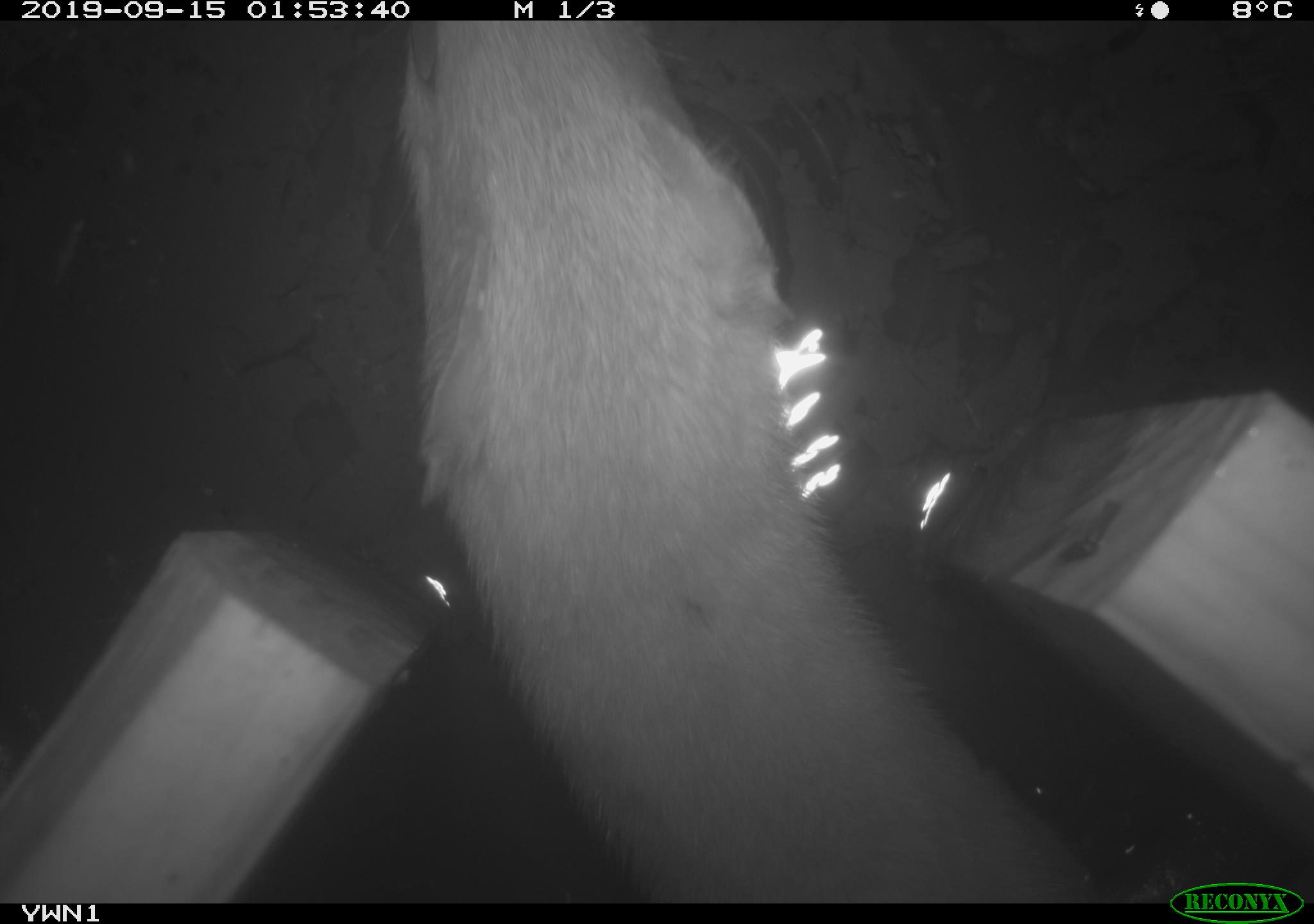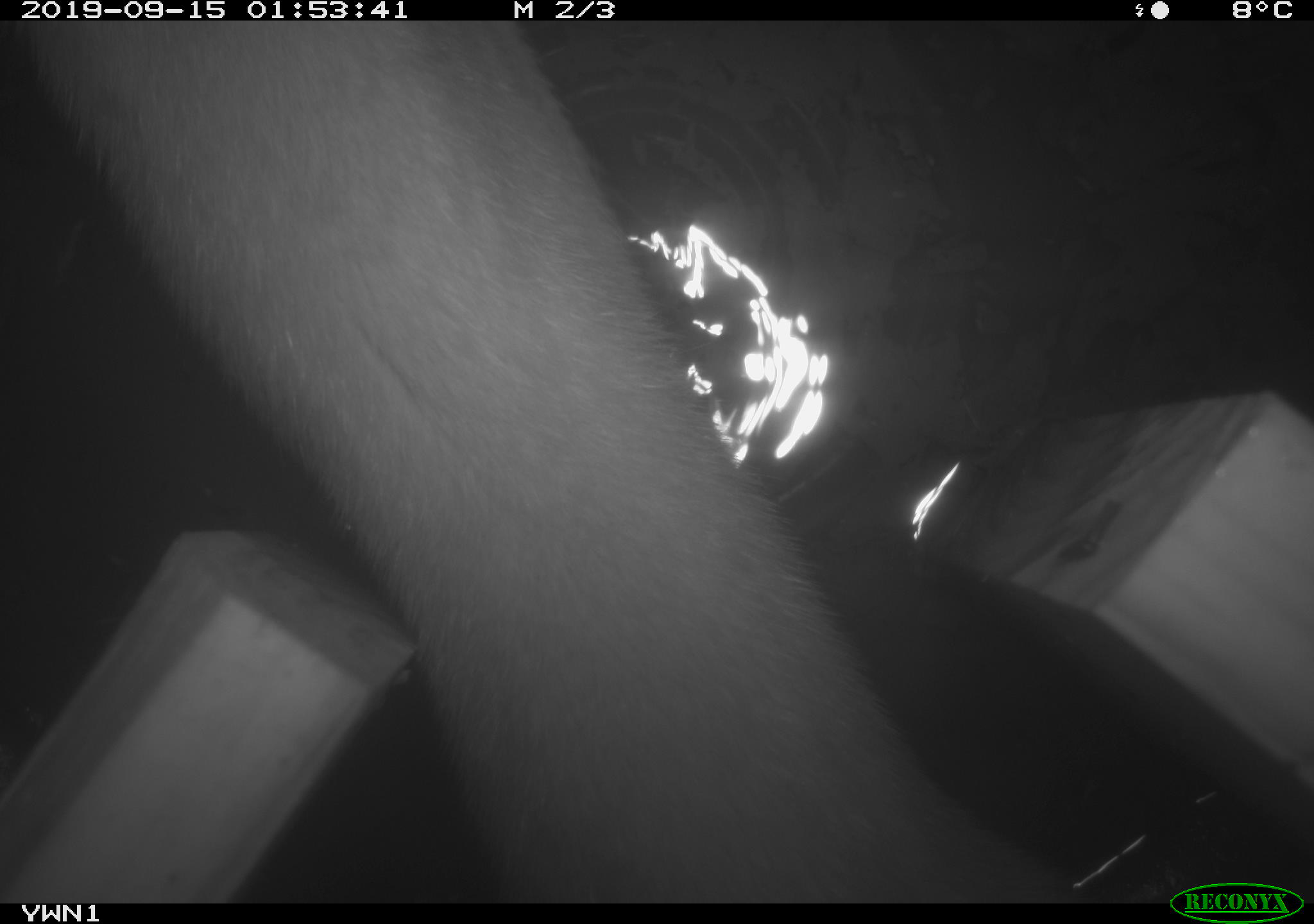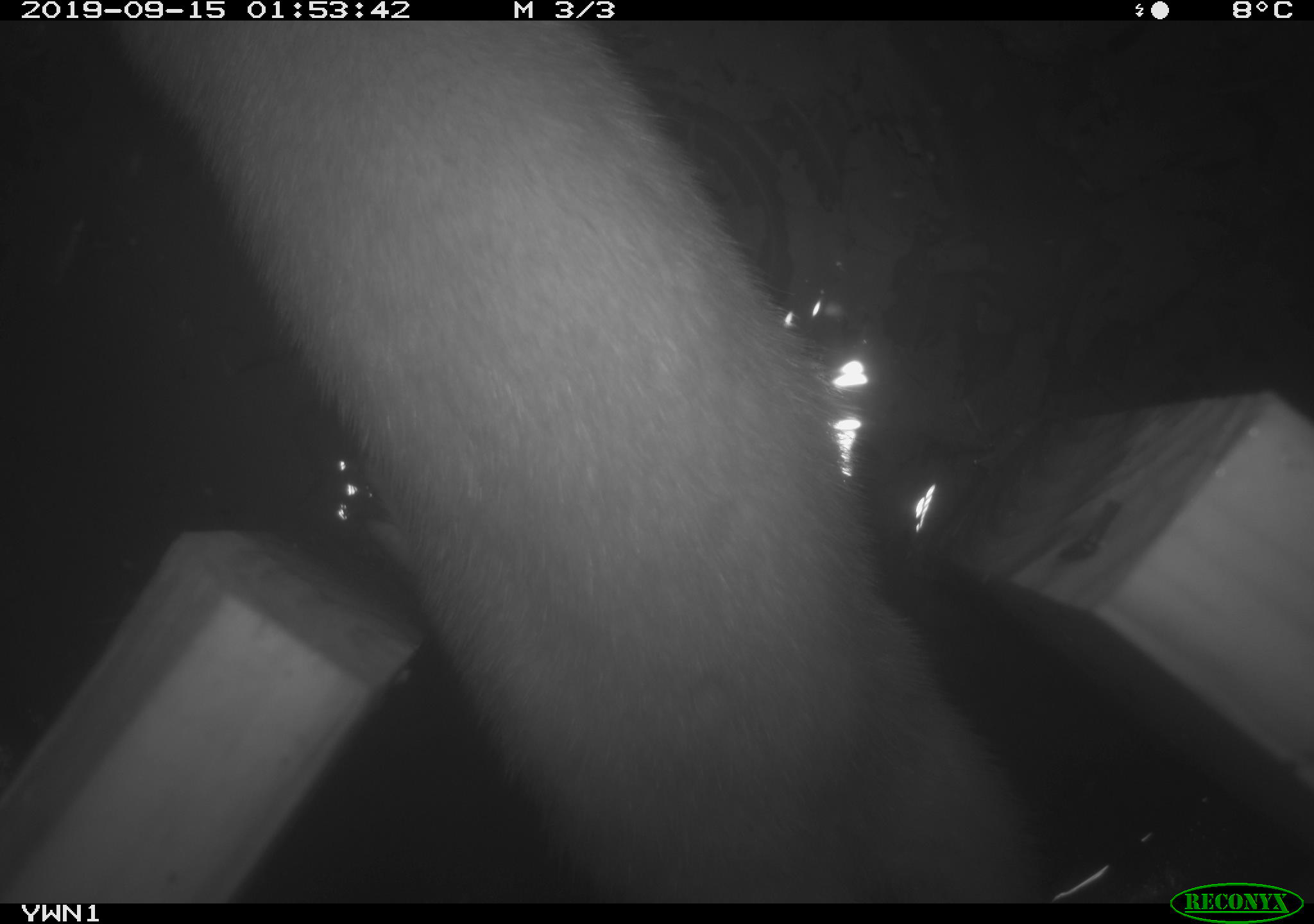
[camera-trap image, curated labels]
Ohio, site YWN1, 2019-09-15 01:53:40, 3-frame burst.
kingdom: Animalia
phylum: Chordata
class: Mammalia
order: Carnivora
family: Mustelidae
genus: Neogale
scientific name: Neogale frenata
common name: long-tailed weasel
Long-tailed weasel (Neogale frenata).